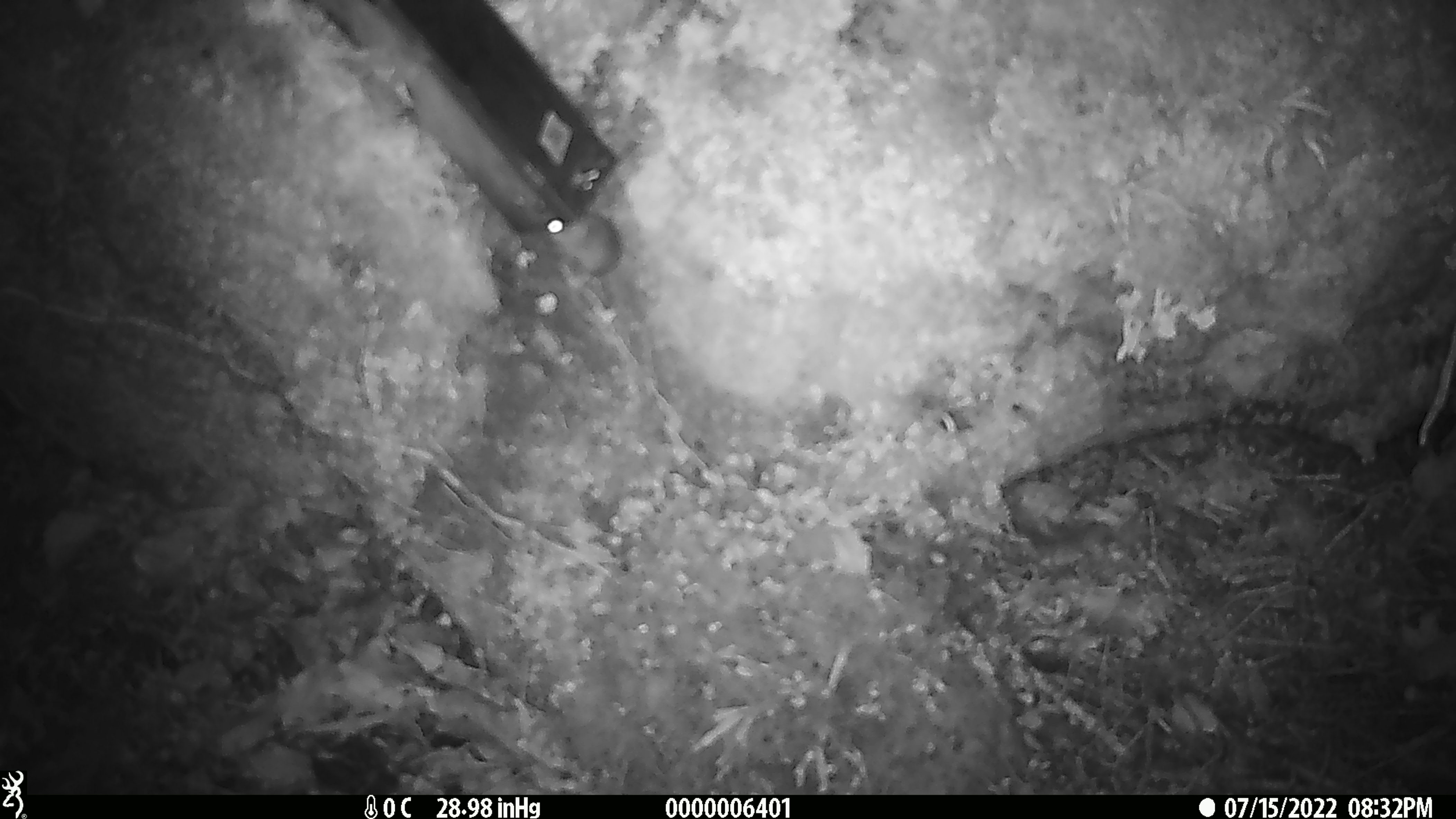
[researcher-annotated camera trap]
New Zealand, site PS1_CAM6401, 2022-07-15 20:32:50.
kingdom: Animalia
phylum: Chordata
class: Mammalia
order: Rodentia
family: Muridae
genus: Mus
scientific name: Mus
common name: mouse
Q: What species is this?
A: Mouse (Mus).